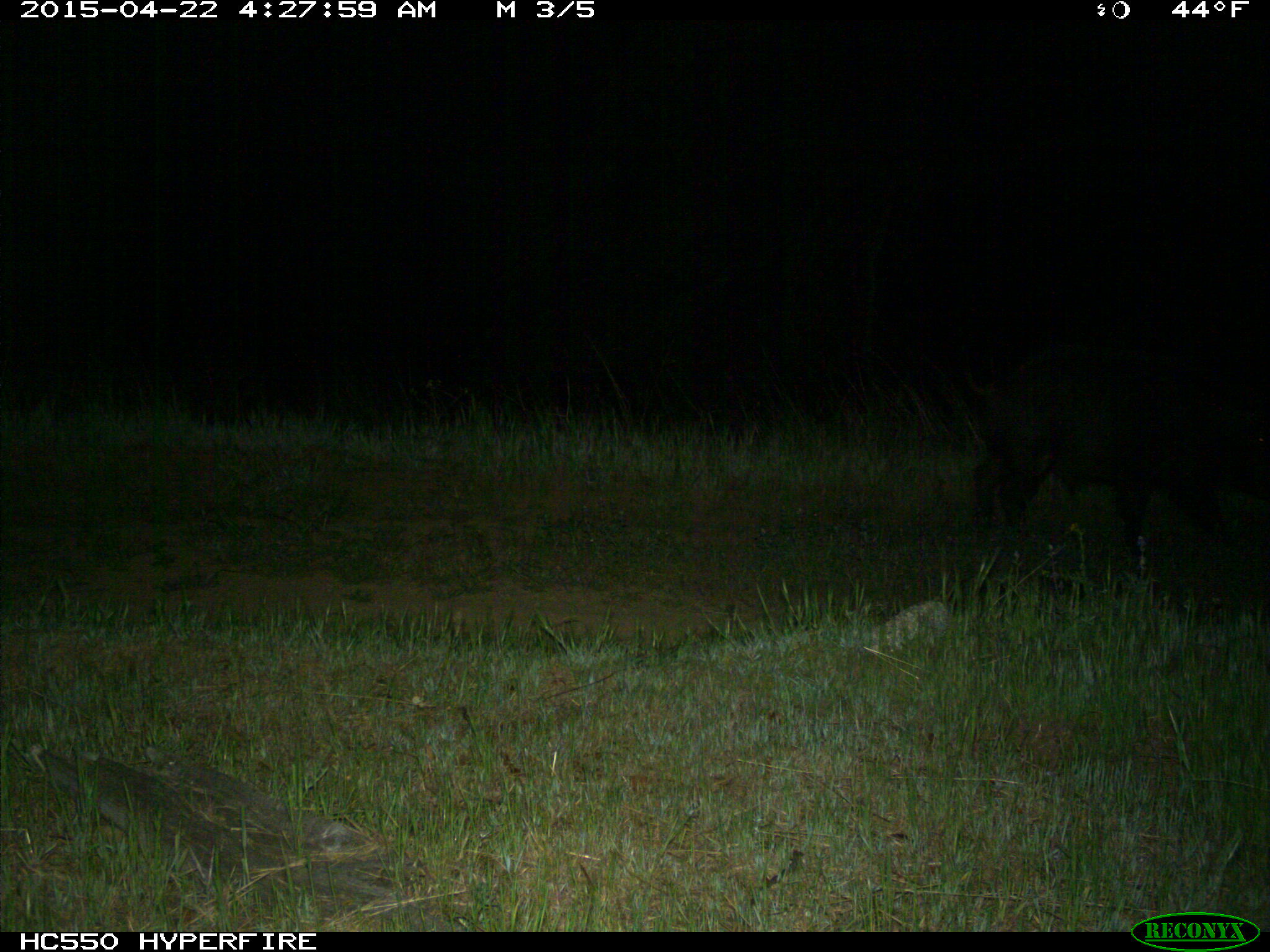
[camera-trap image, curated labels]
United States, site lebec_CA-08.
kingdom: Animalia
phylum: Chordata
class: Mammalia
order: Artiodactyla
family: Suidae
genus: Sus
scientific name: Sus scrofa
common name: wild boar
Sus scrofa (wild boar).